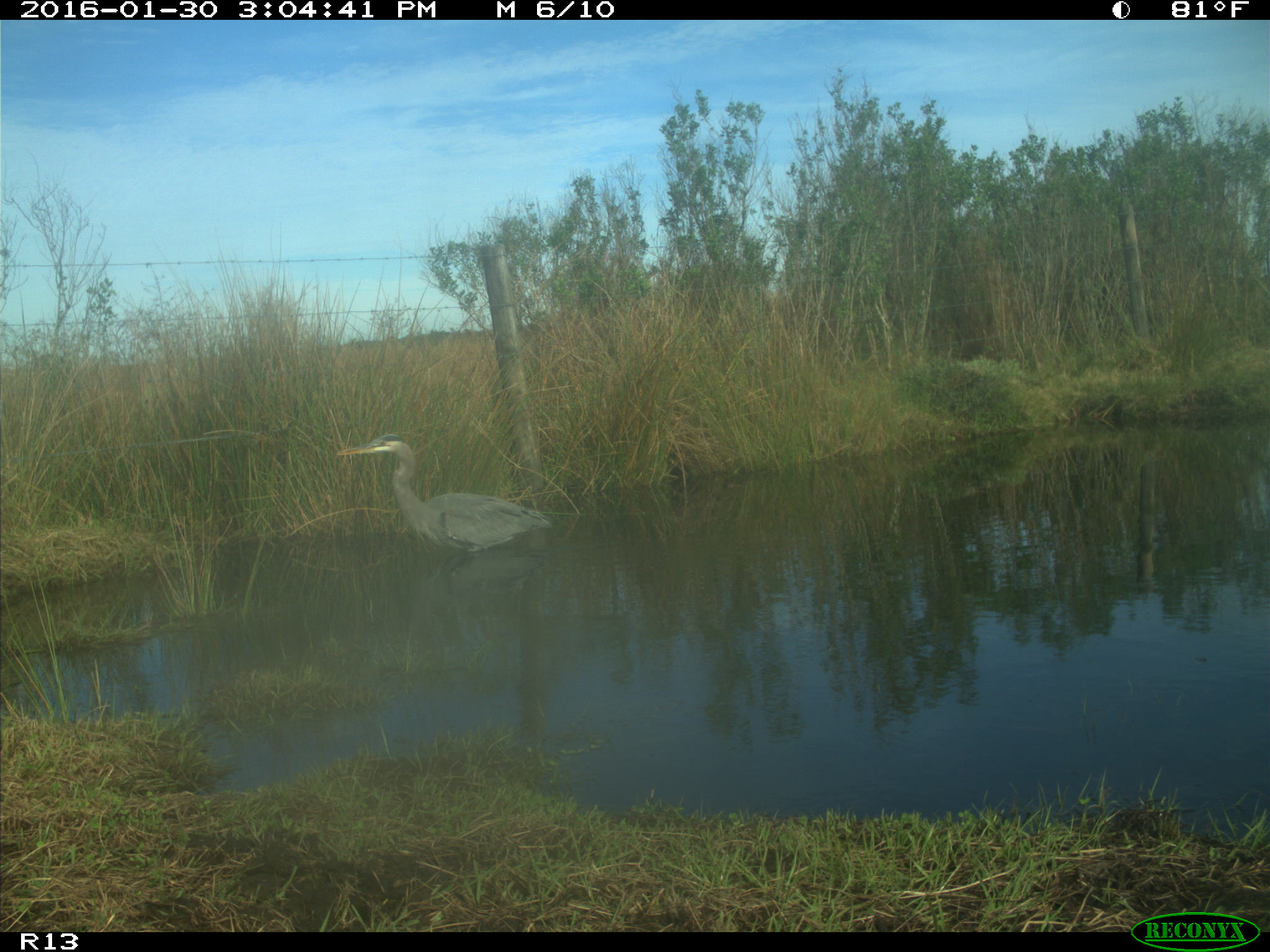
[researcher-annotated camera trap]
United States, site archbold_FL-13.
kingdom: Animalia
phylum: Chordata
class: Aves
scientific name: Aves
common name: birds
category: unidentified bird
Unidentified bird (birds) (Aves).